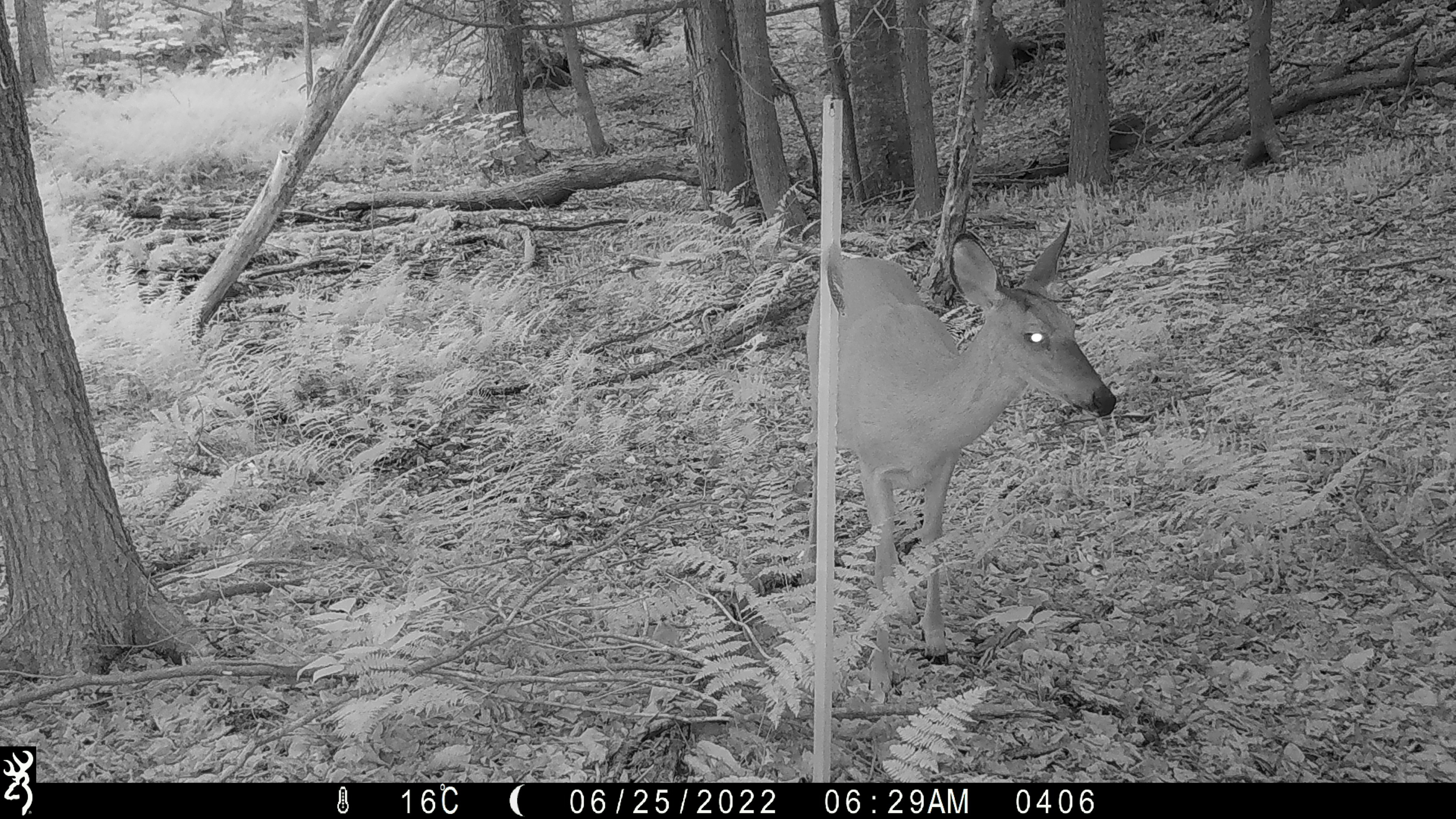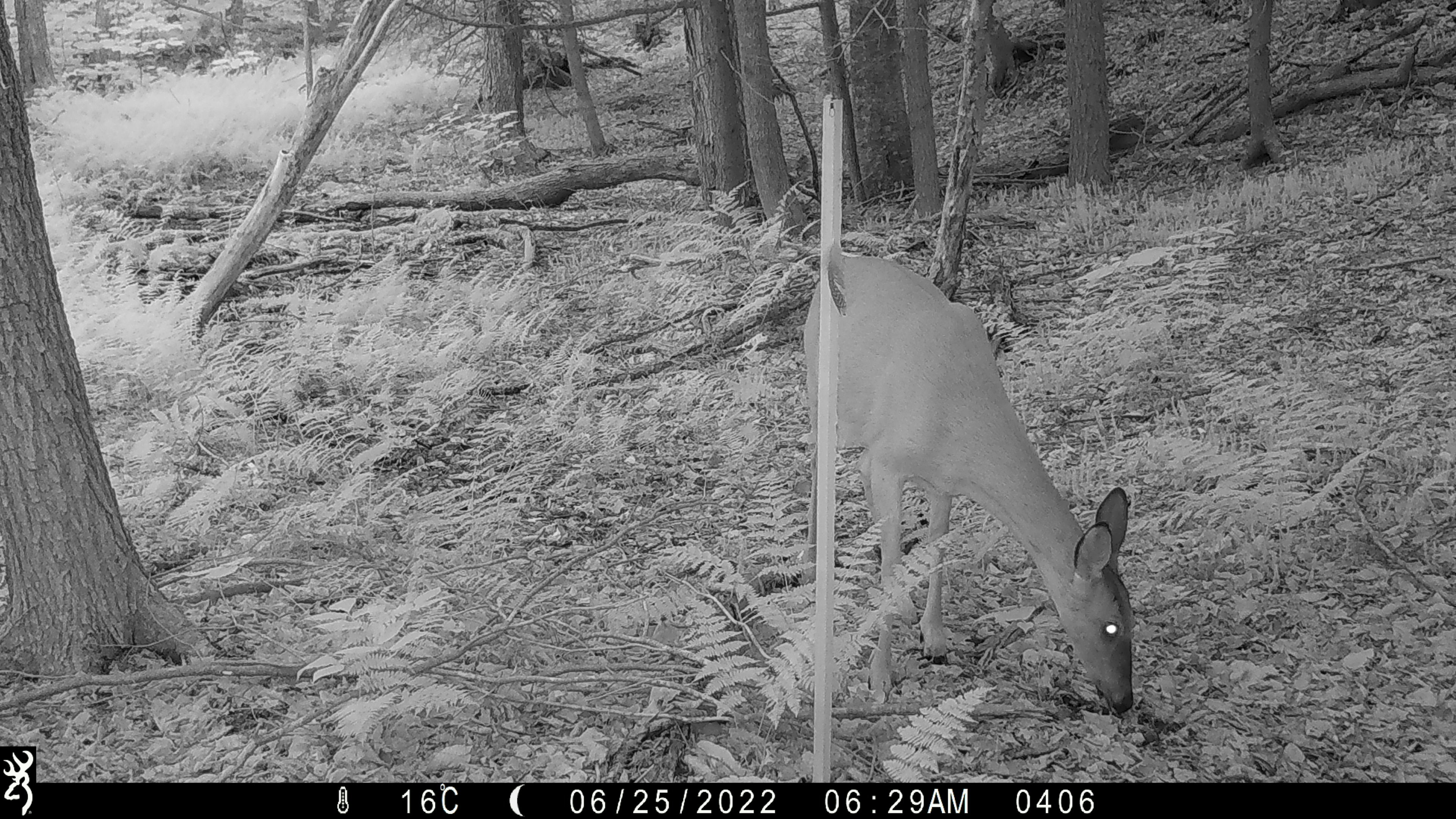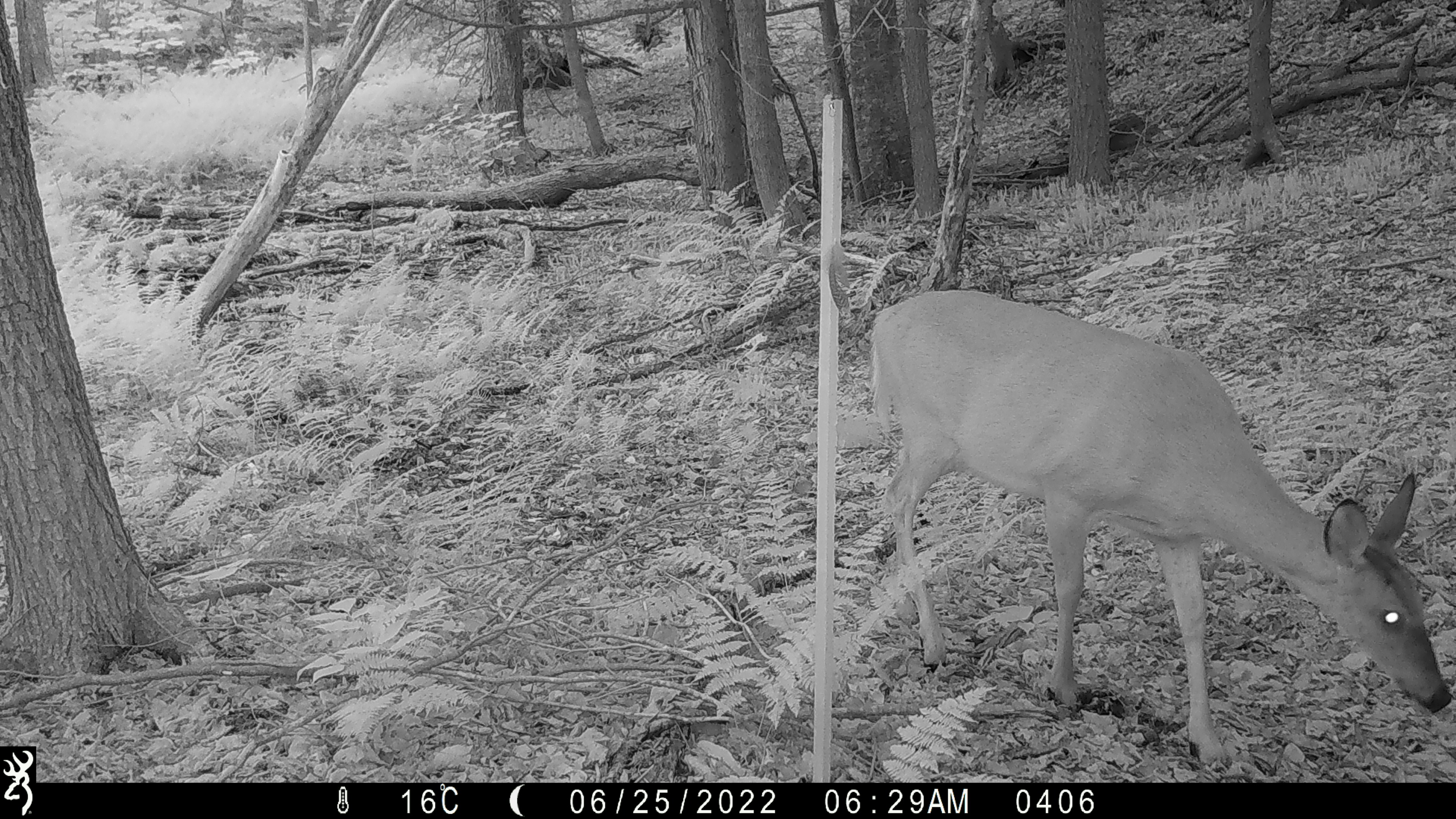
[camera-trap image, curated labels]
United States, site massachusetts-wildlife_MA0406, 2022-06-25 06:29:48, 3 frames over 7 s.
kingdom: Animalia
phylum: Chordata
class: Mammalia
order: Artiodactyla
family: Cervidae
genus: Odocoileus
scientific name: Odocoileus virginianus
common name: white-tailed deer